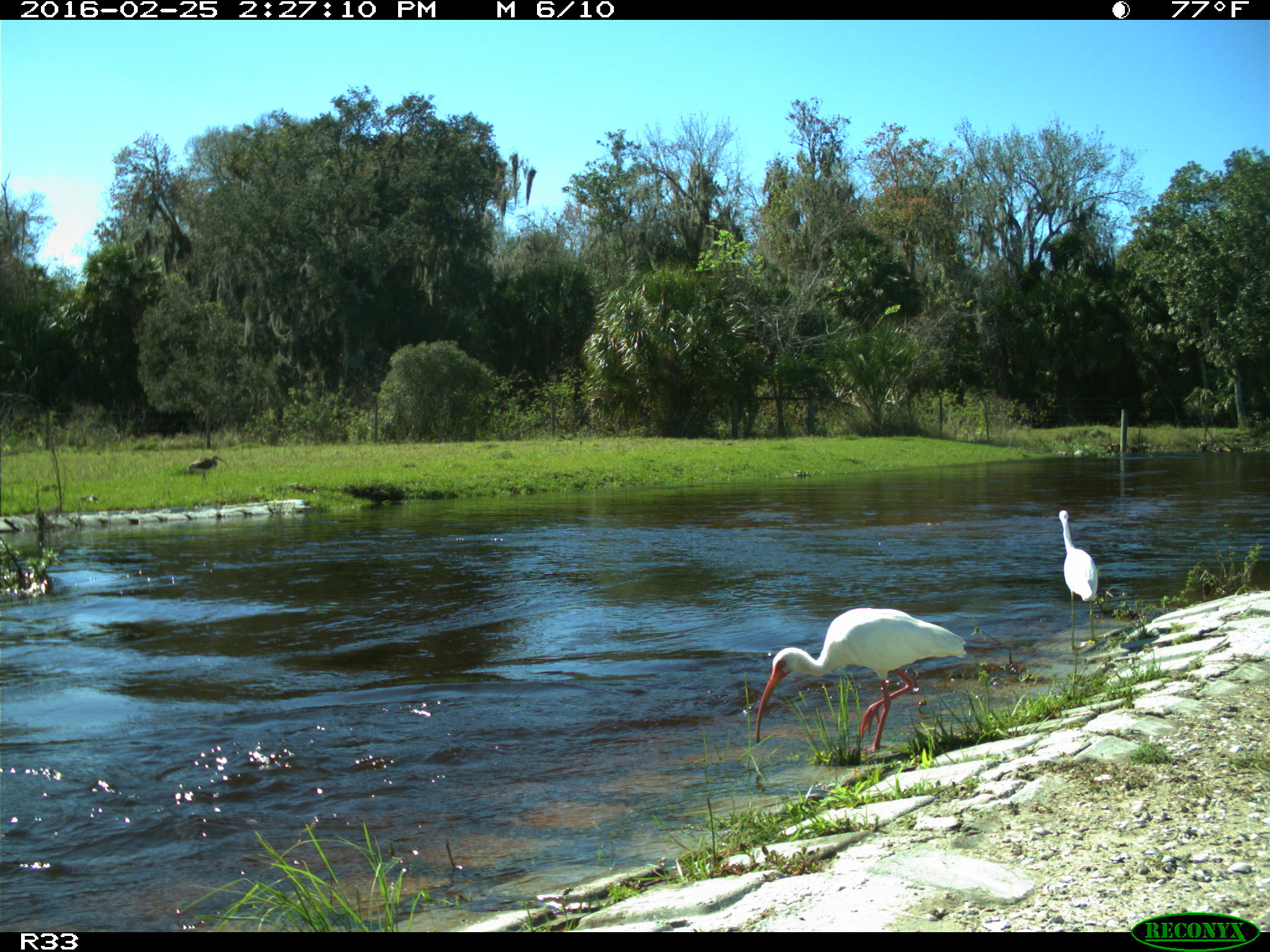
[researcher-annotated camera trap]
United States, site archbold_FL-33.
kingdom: Animalia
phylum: Chordata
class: Aves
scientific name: Aves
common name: birds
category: unidentified bird